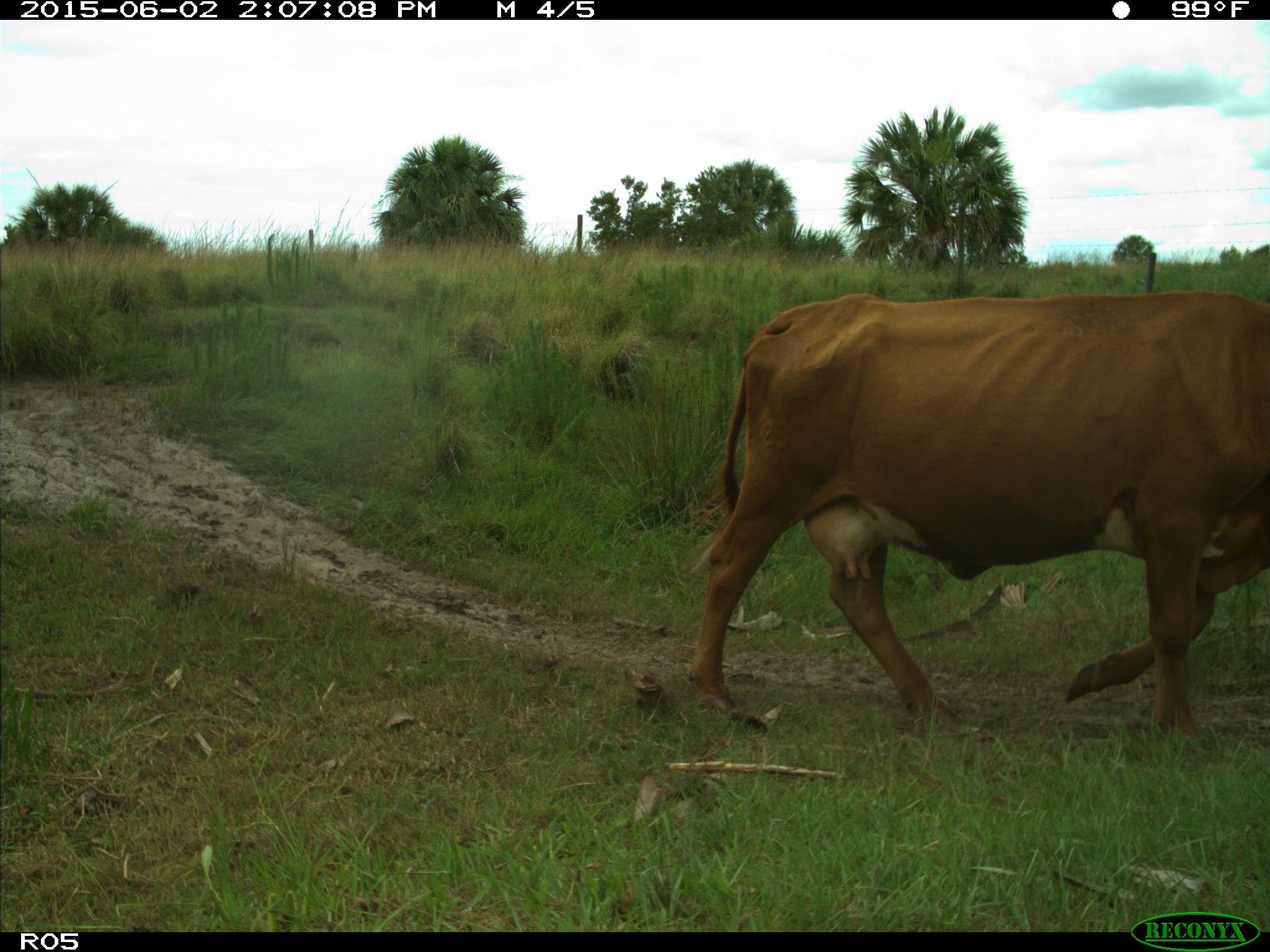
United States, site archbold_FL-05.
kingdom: Animalia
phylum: Chordata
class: Mammalia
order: Artiodactyla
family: Bovidae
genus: Bos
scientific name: Bos taurus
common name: domestic cow